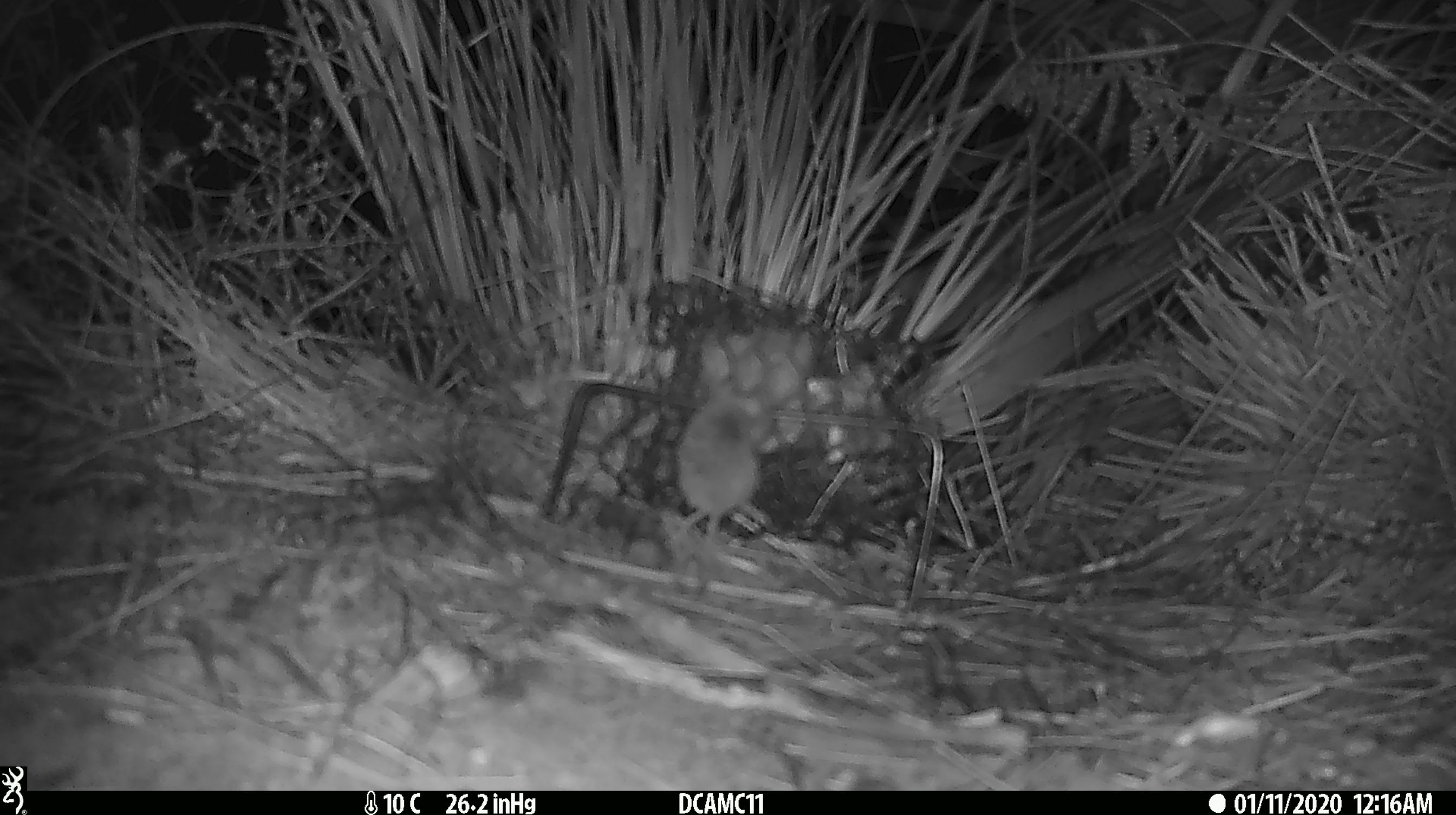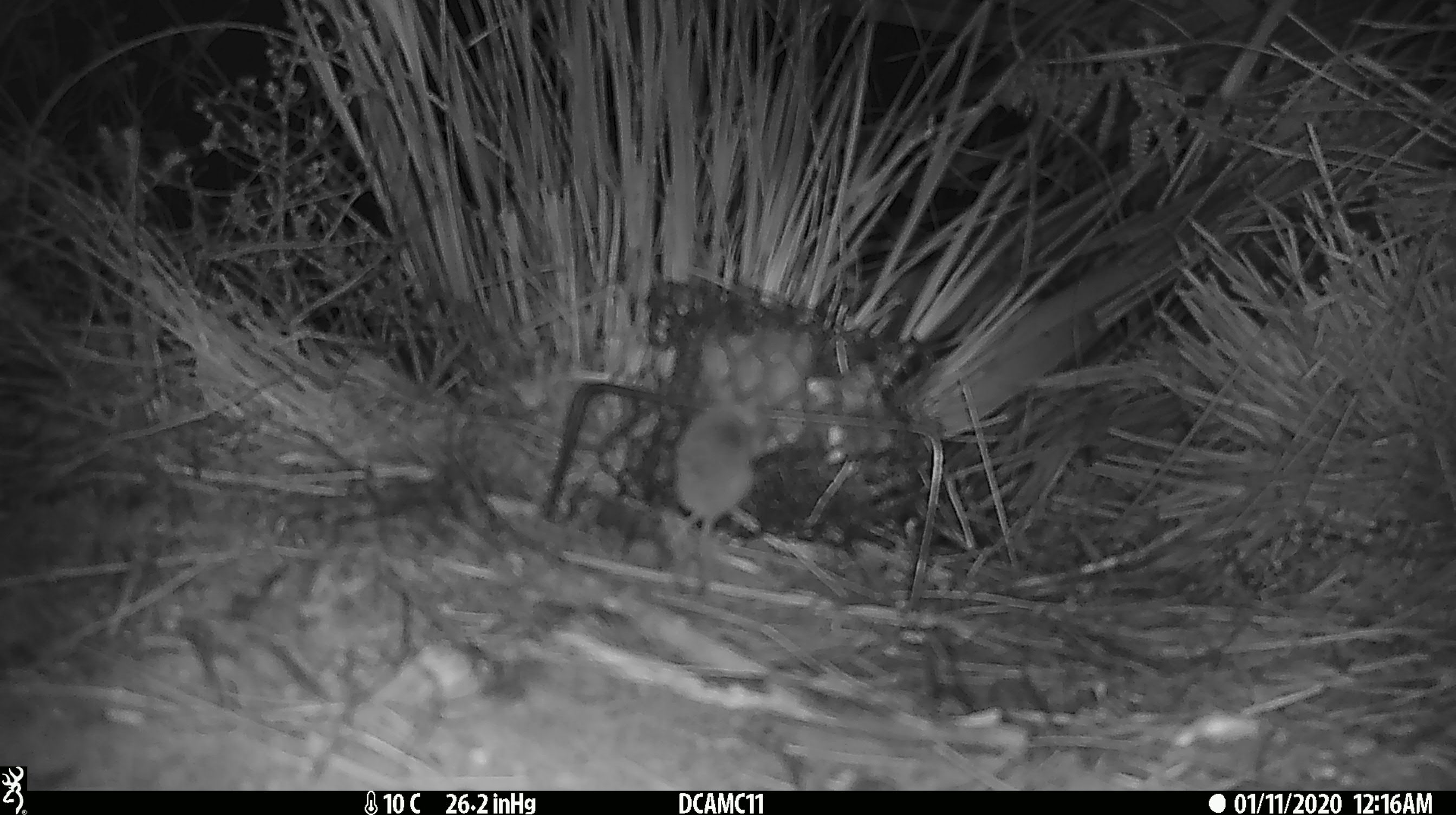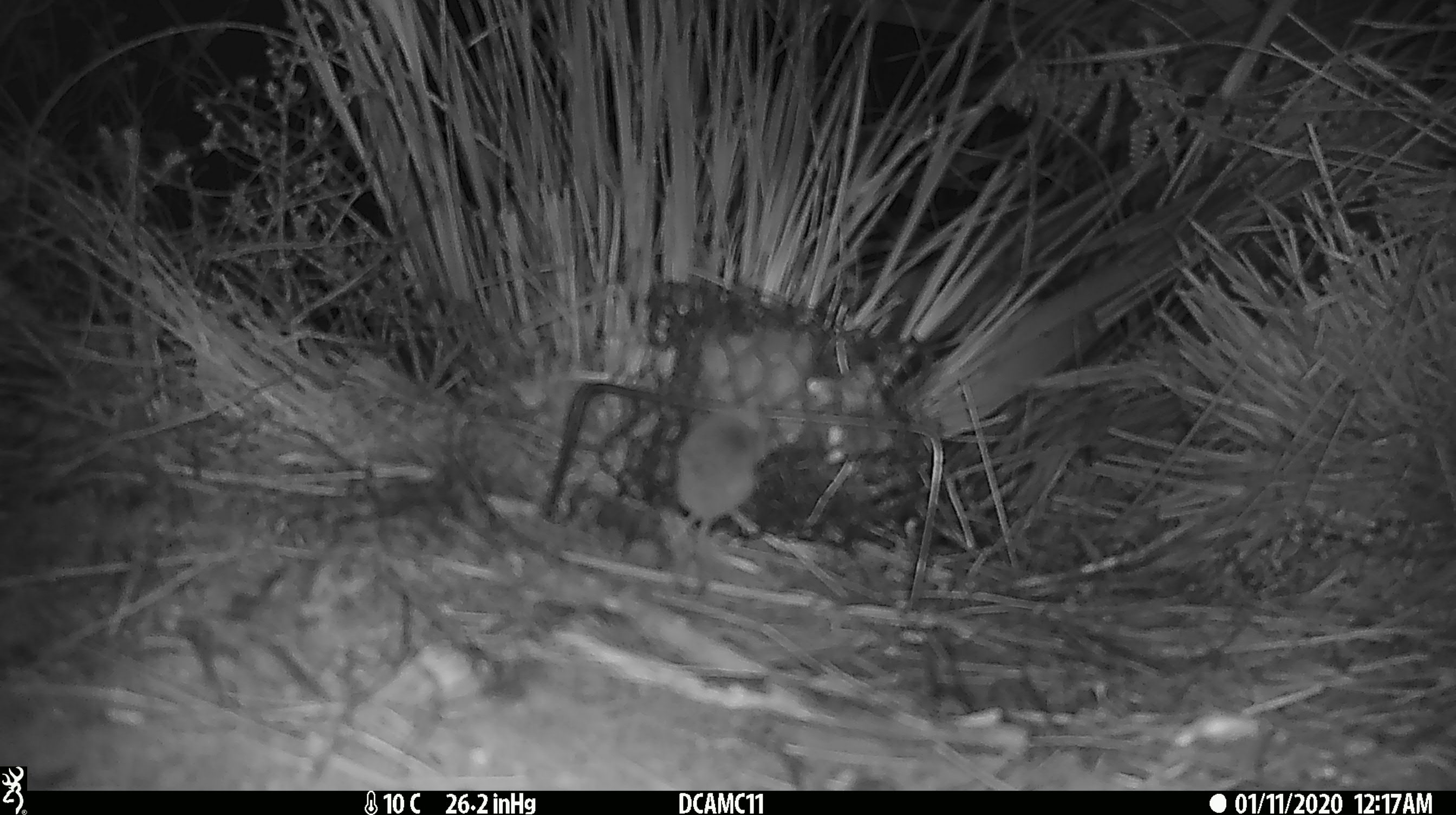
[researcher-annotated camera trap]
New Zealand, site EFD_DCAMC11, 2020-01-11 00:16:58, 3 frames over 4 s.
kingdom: Animalia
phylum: Chordata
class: Mammalia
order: Rodentia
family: Muridae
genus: Mus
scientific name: Mus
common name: mouse